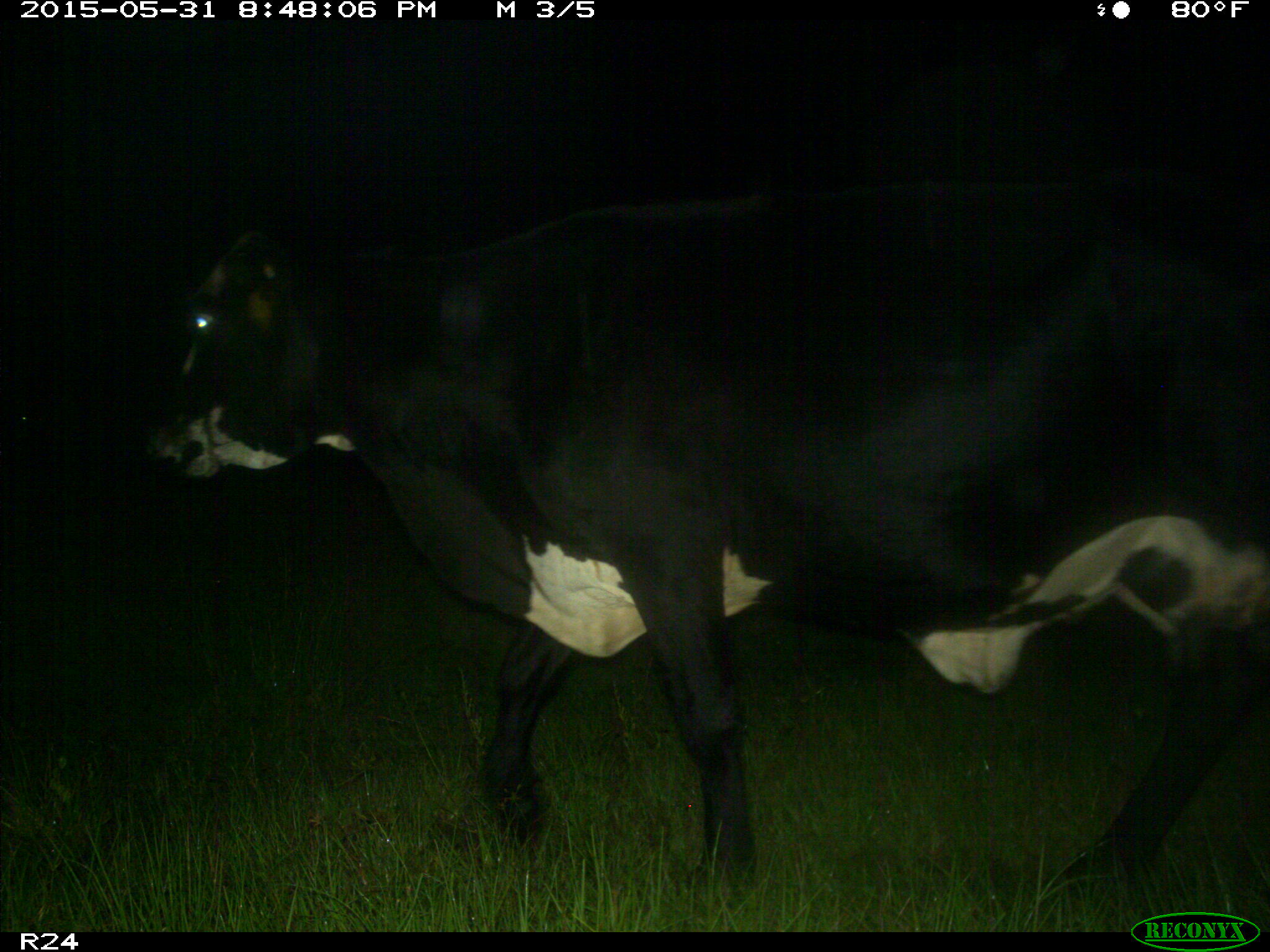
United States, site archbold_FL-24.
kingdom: Animalia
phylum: Chordata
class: Mammalia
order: Artiodactyla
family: Bovidae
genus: Bos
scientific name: Bos taurus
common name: domestic cow